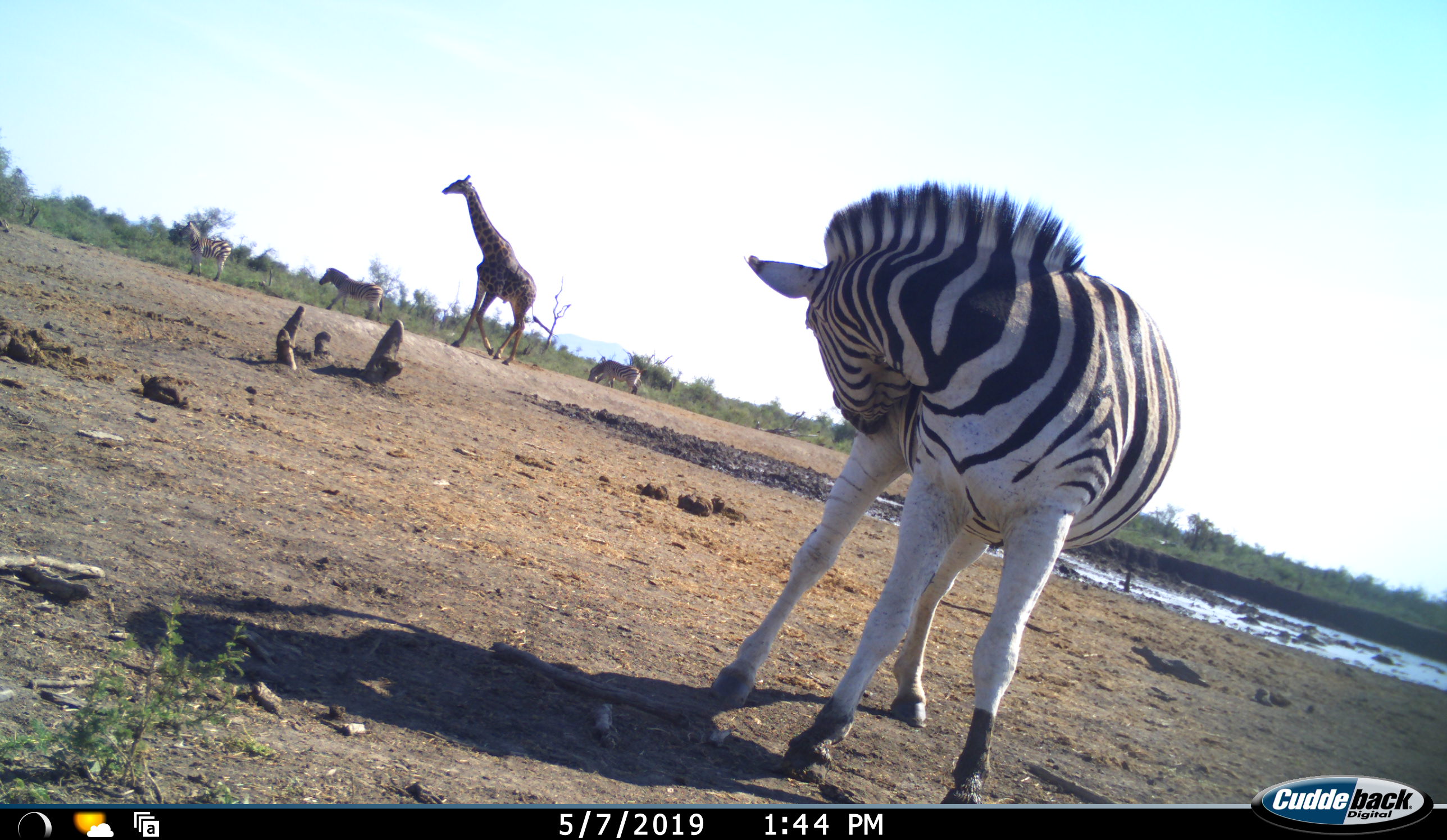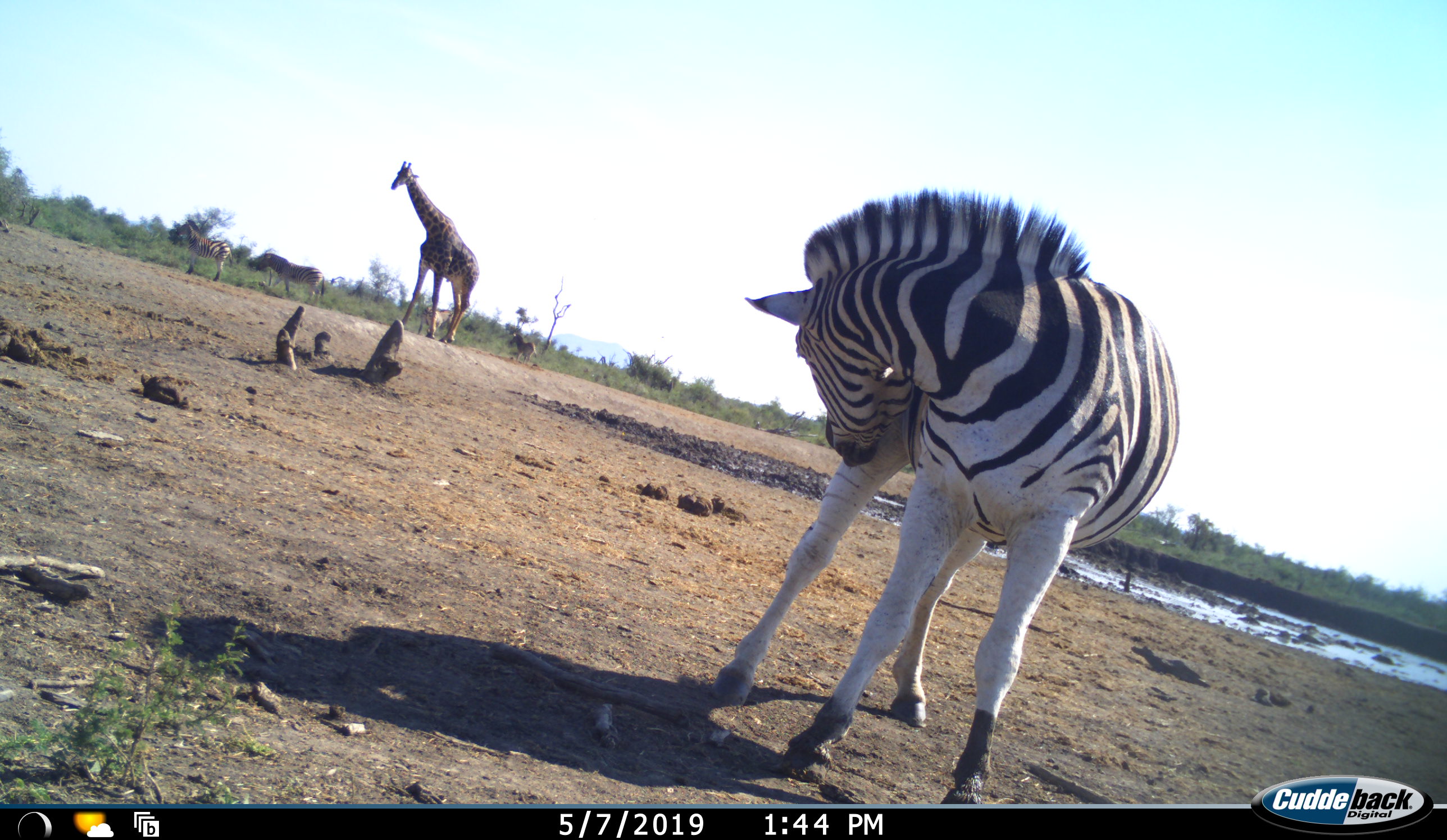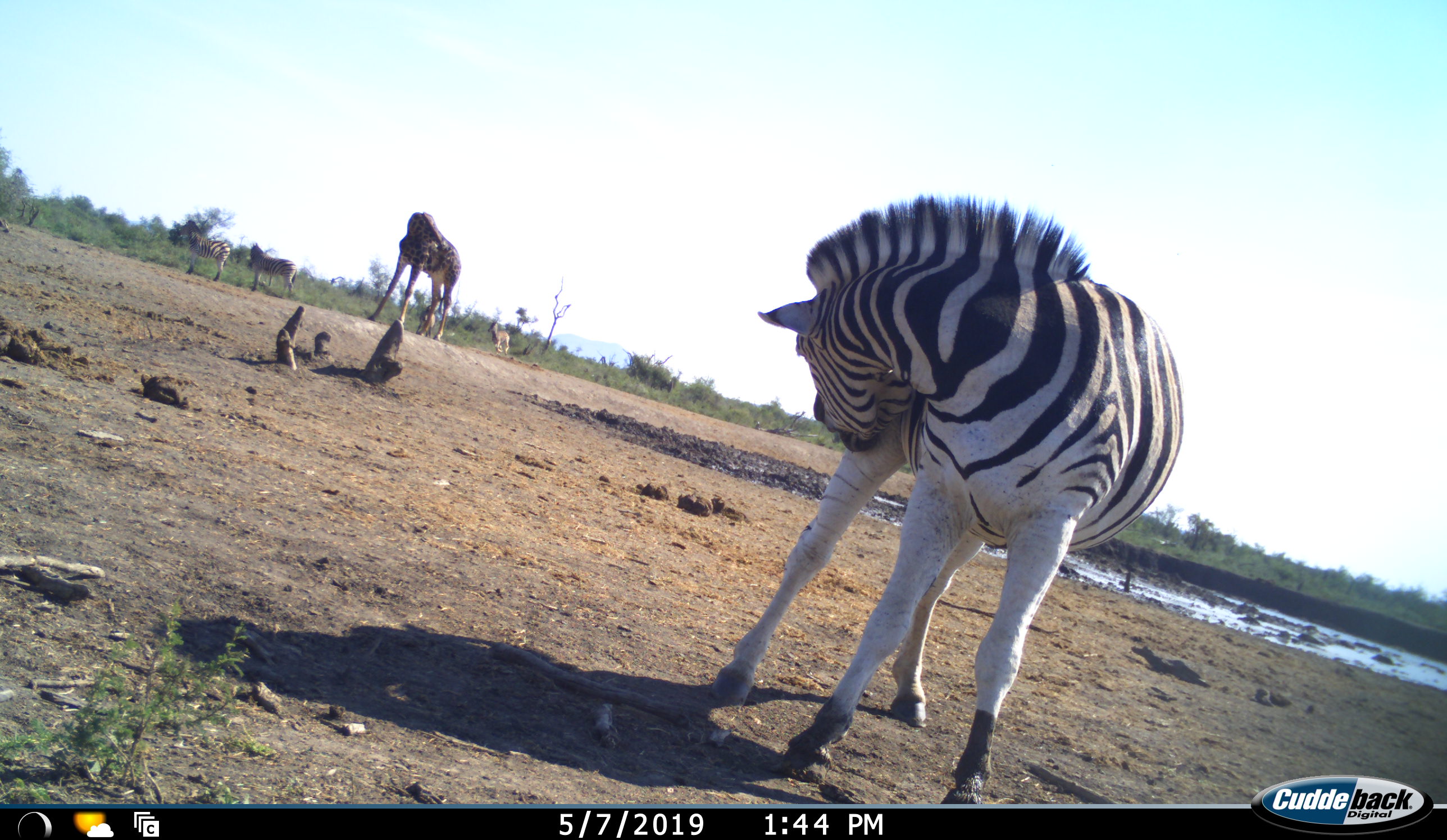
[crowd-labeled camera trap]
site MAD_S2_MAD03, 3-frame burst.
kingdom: Animalia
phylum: Chordata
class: Mammalia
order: Perissodactyla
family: Equidae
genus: Equus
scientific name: Equus quagga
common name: plains zebra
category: zebraplains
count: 4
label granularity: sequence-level